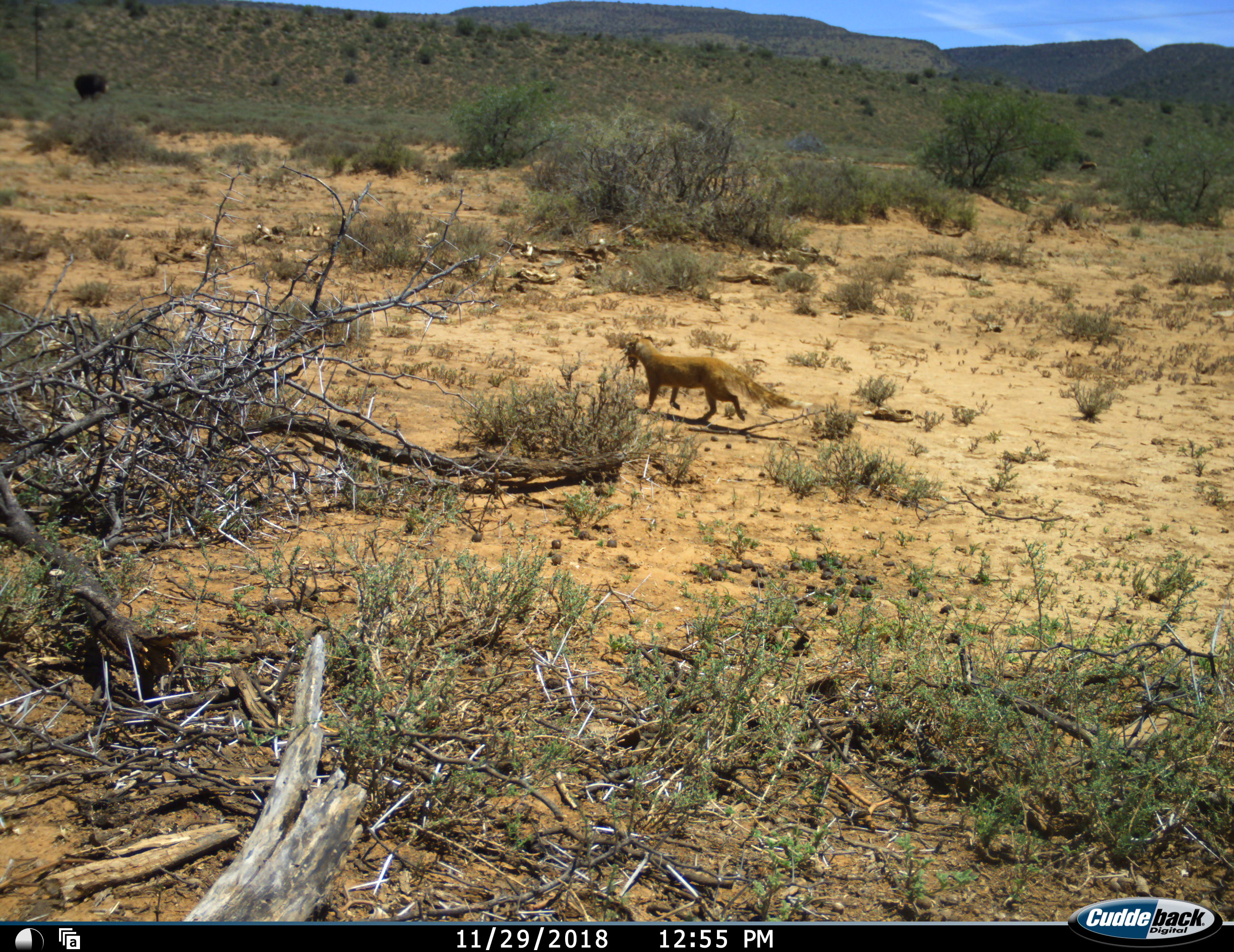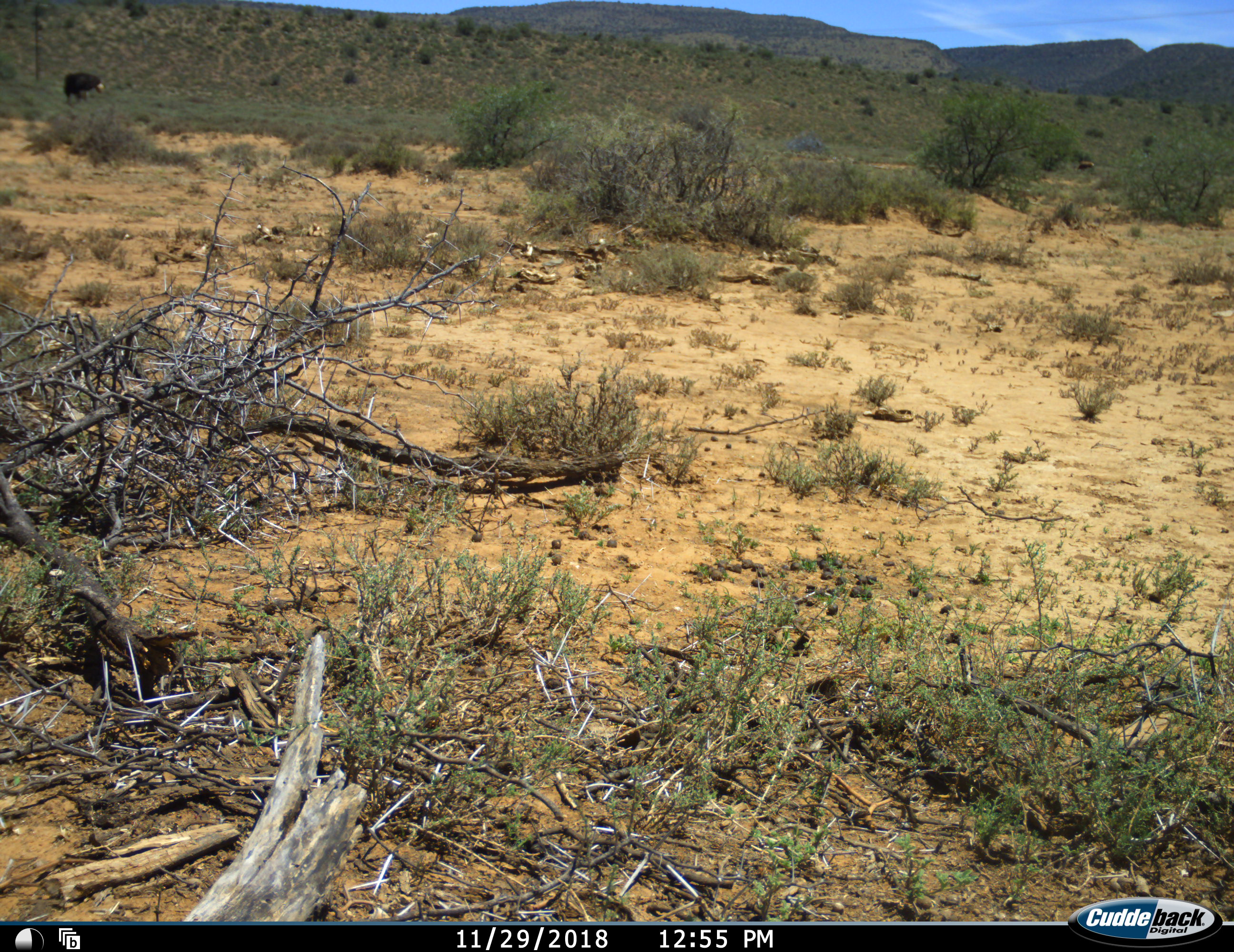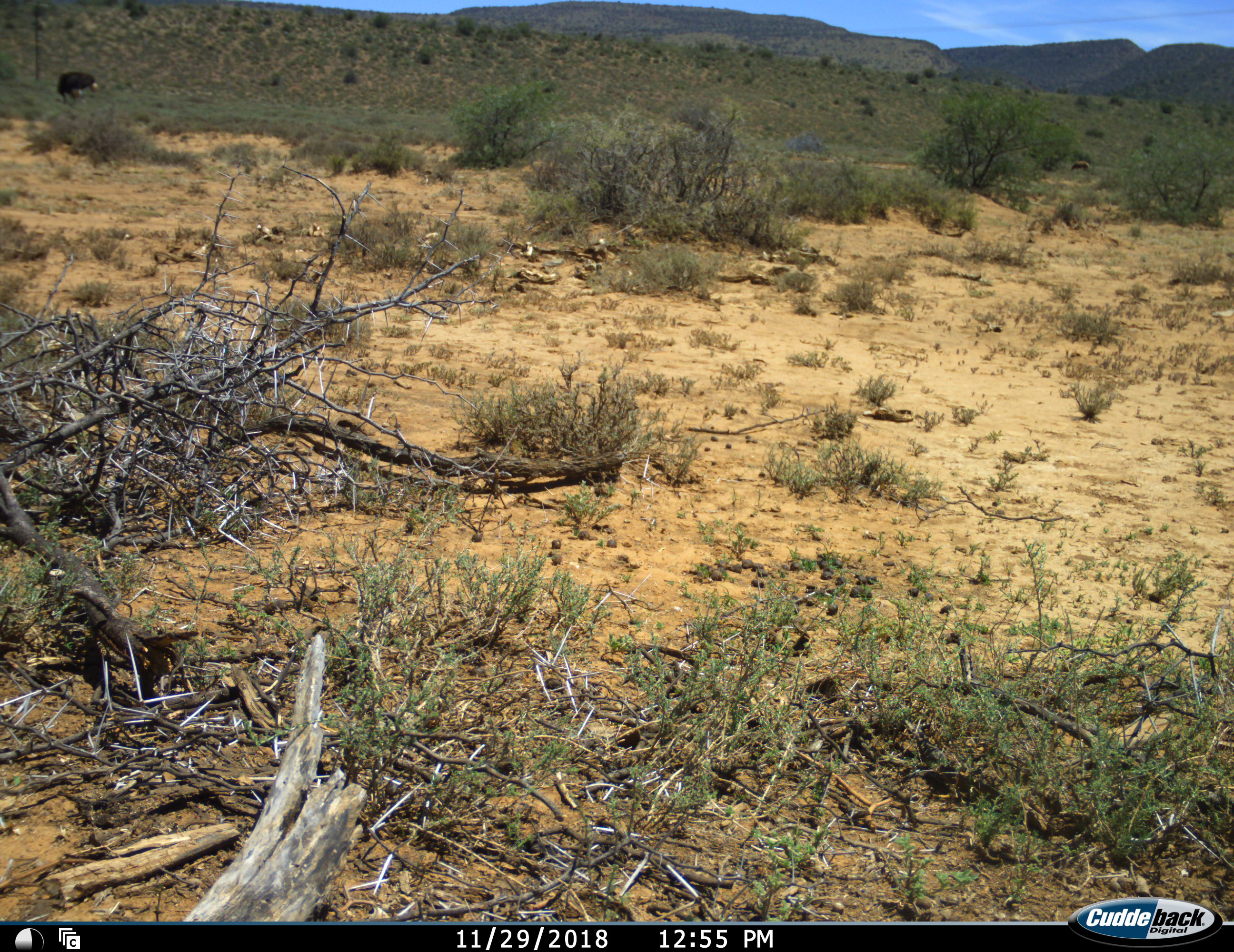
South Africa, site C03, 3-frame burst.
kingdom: Animalia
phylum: Chordata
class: Mammalia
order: Carnivora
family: Herpestidae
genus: Cynictis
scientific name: Cynictis penicillata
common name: yellow mongoose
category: mongooseyellow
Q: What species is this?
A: Mongooseyellow (yellow mongoose) (Cynictis penicillata).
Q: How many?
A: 1.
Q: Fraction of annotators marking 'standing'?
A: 0%.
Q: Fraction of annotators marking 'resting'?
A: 0%.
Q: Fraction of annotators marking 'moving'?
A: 100%.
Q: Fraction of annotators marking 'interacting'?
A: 8%.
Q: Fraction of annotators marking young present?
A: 0%.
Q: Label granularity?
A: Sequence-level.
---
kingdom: Animalia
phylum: Chordata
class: Aves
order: Struthioniformes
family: Struthionidae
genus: Struthio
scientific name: Struthio camelus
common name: ostrich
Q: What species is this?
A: Ostrich (Struthio camelus).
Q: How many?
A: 1.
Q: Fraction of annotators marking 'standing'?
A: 22%.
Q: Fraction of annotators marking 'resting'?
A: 0%.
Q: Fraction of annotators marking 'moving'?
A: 33%.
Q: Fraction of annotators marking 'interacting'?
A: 0%.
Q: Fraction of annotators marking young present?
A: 0%.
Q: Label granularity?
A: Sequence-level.